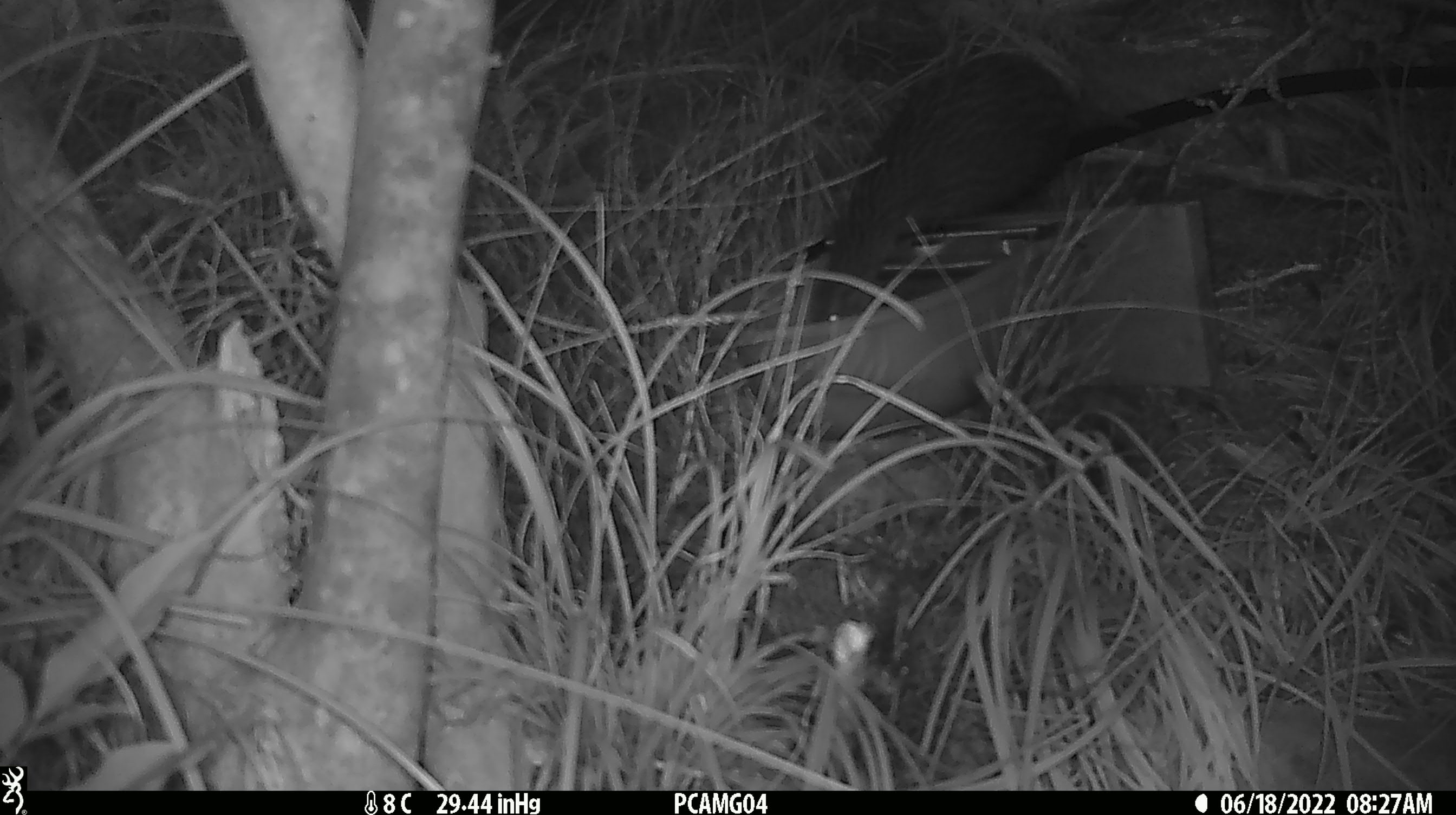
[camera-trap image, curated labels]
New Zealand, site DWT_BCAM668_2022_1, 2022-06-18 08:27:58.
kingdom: Animalia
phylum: Chordata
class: Aves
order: Gruiformes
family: Rallidae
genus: Gallirallus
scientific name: Gallirallus australis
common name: weka